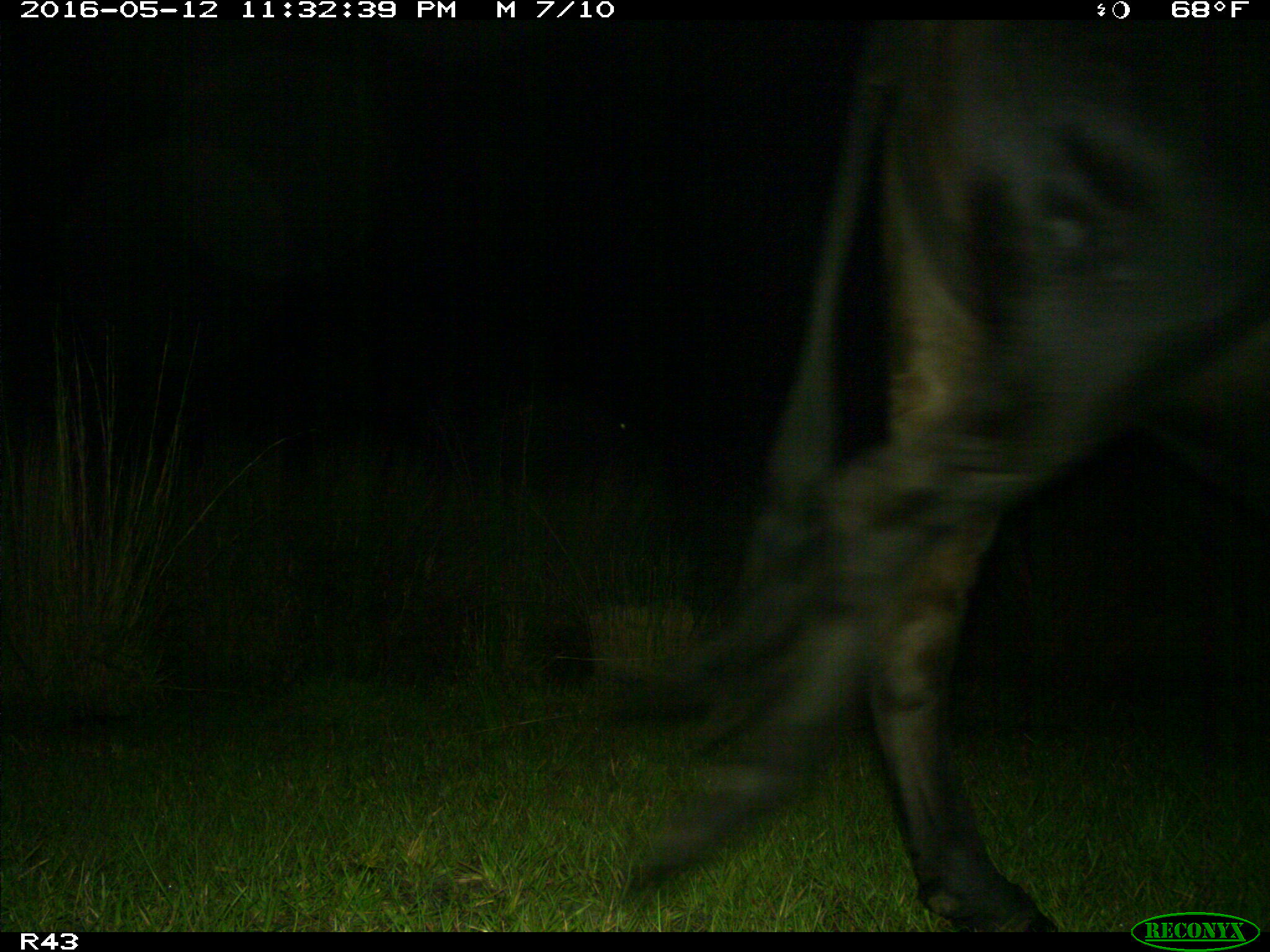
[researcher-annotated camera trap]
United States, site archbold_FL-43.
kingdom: Animalia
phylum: Chordata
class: Mammalia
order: Artiodactyla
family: Bovidae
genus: Bos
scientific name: Bos taurus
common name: domestic cow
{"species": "Bos taurus (domestic cow)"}